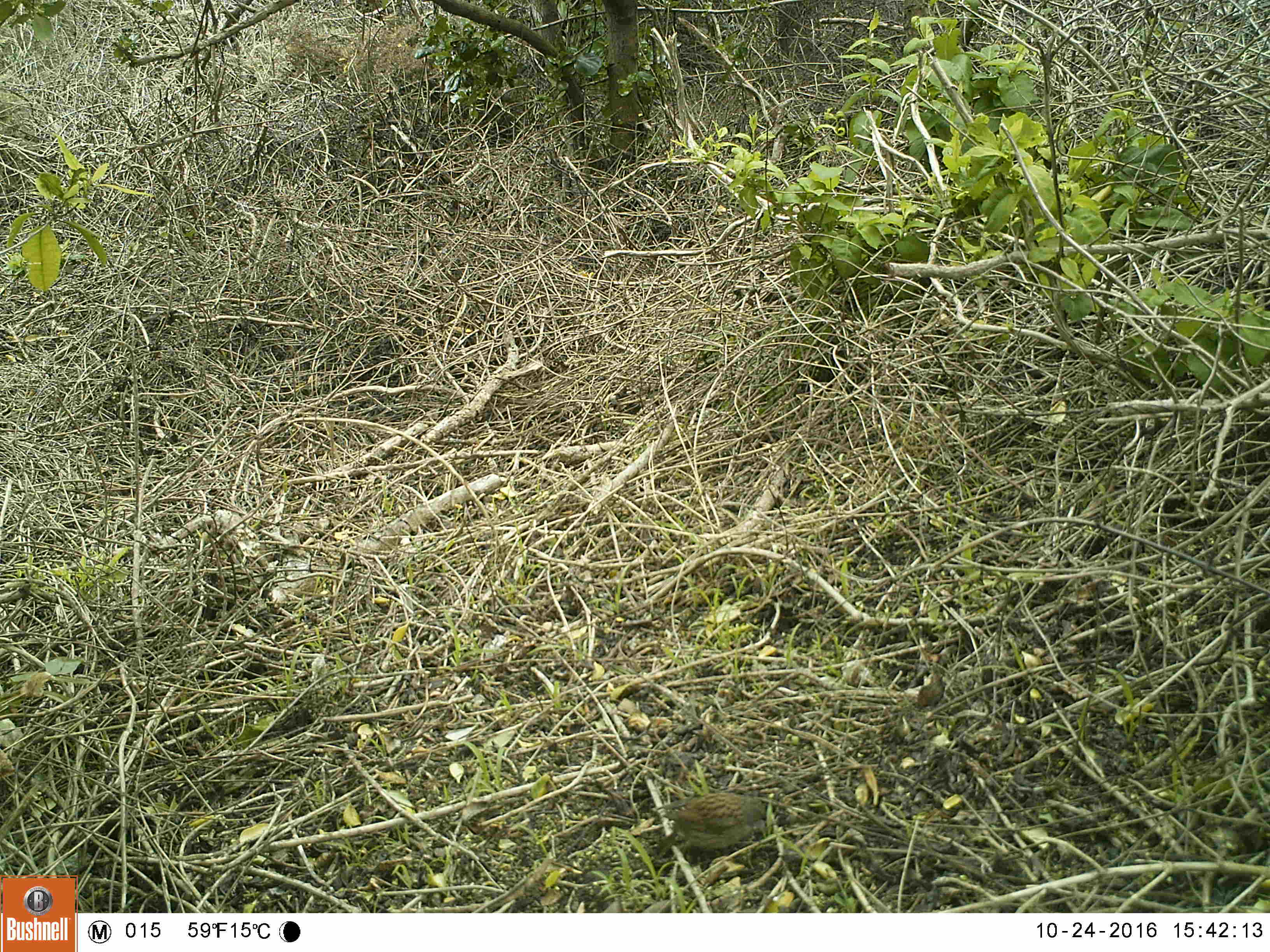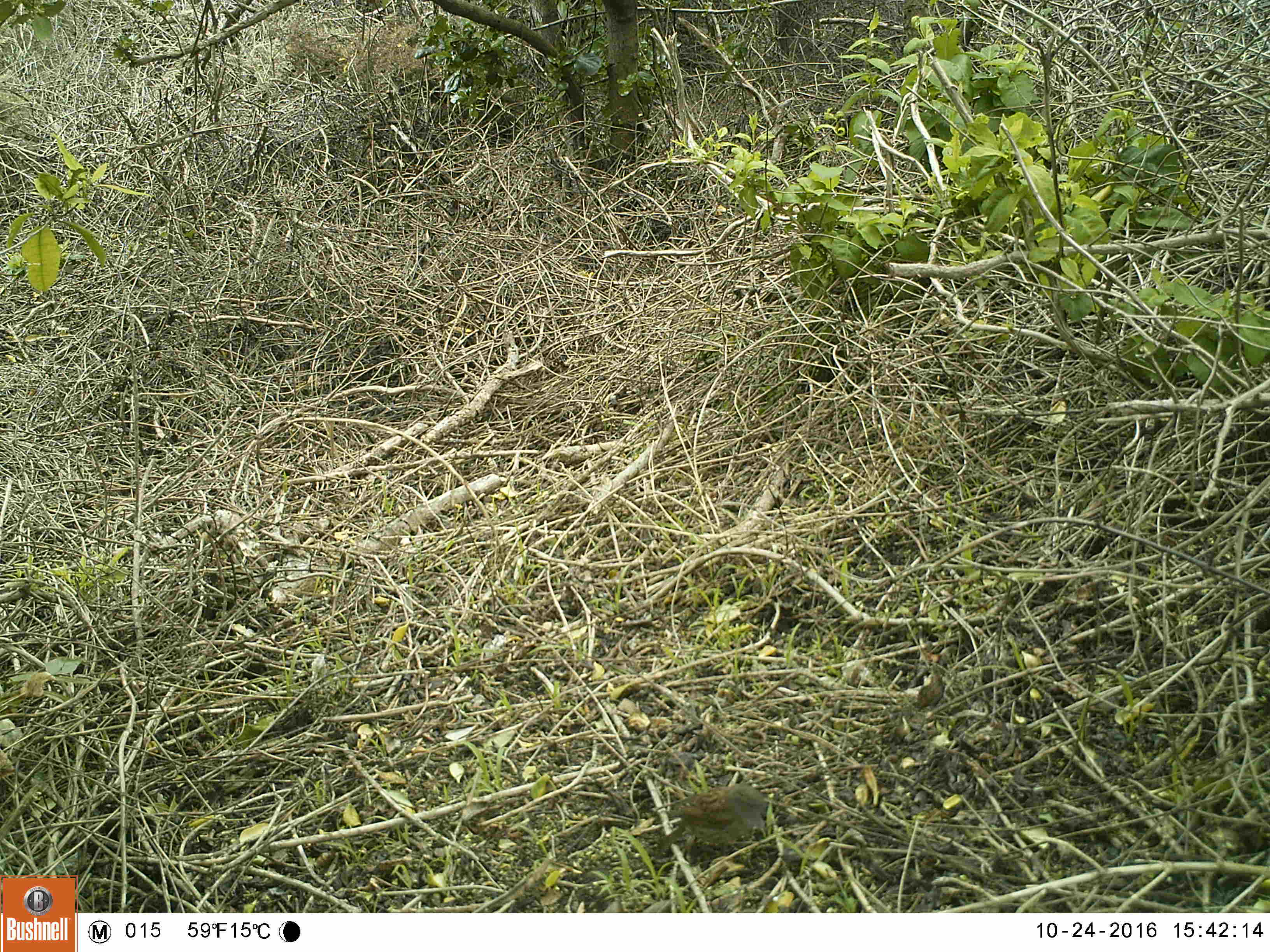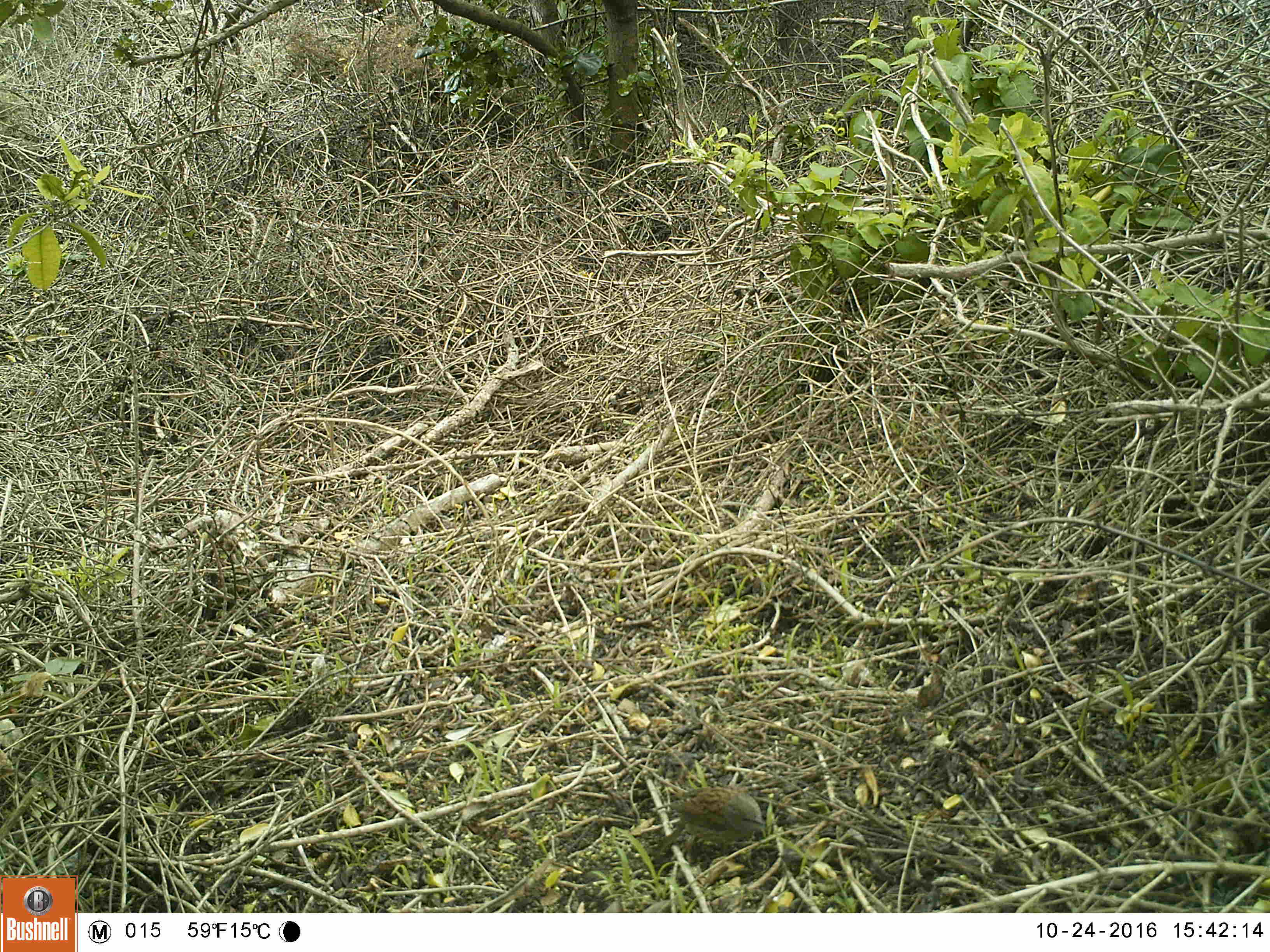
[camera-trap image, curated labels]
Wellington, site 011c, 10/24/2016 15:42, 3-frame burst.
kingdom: Animalia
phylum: Chordata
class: Aves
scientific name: Aves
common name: bird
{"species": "bird (Aves)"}